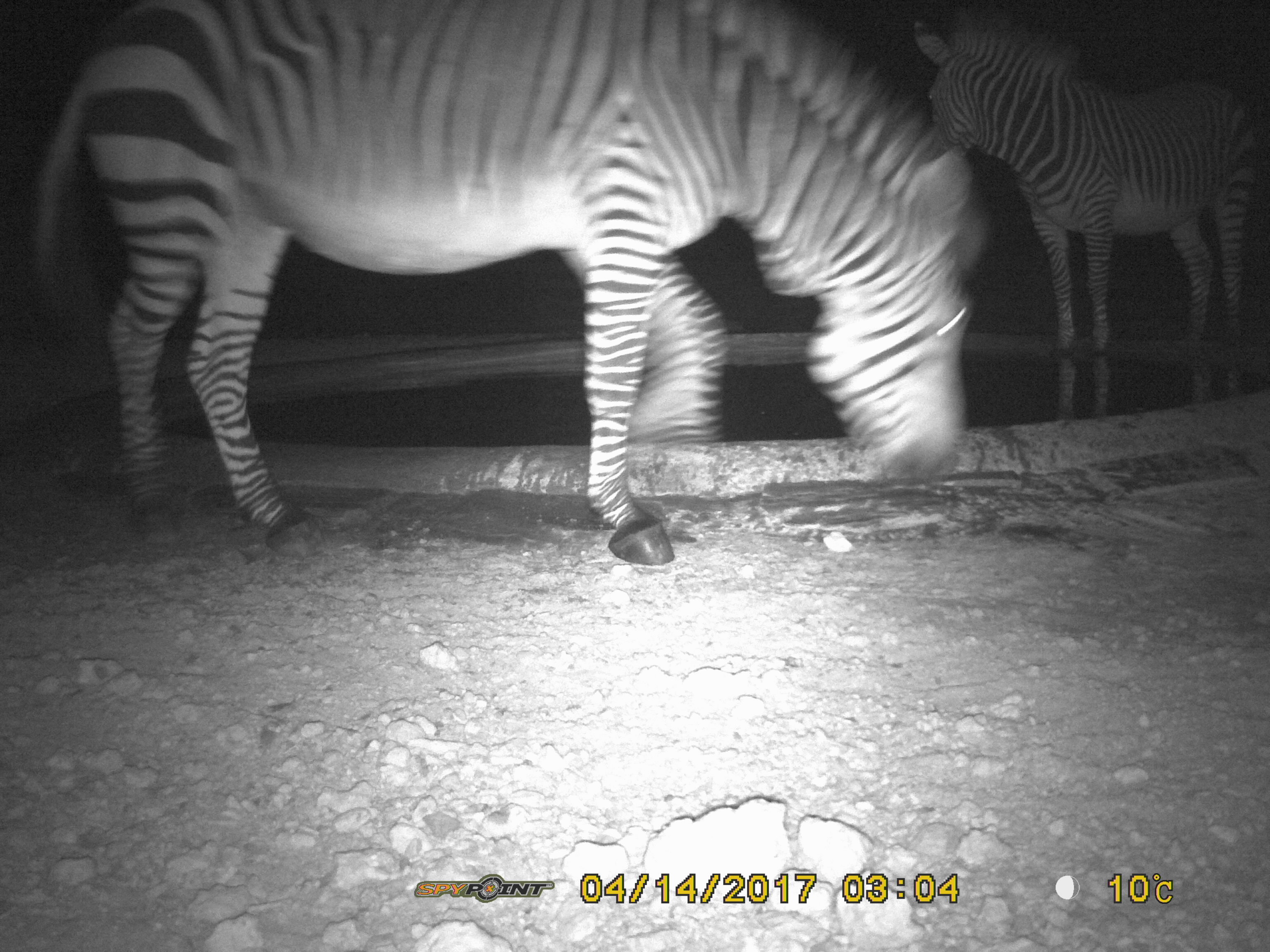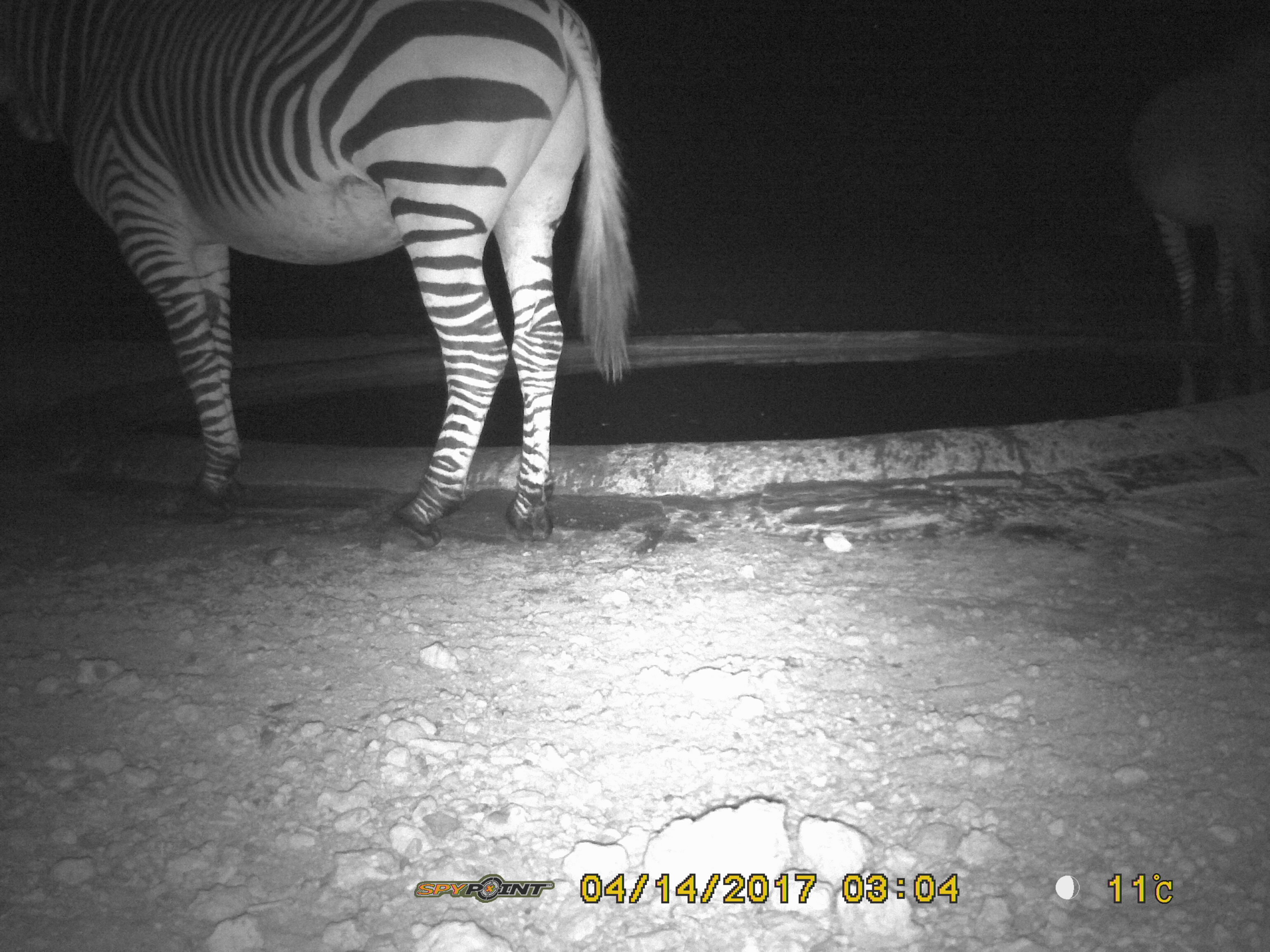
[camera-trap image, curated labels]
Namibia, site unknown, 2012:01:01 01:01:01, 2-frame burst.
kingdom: Animalia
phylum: Chordata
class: Mammalia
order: Perissodactyla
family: Equidae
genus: Equus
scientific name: Equus zebra hartmannae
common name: hartmann's mountain zebra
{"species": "Equus zebra hartmannae (hartmann's mountain zebra)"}